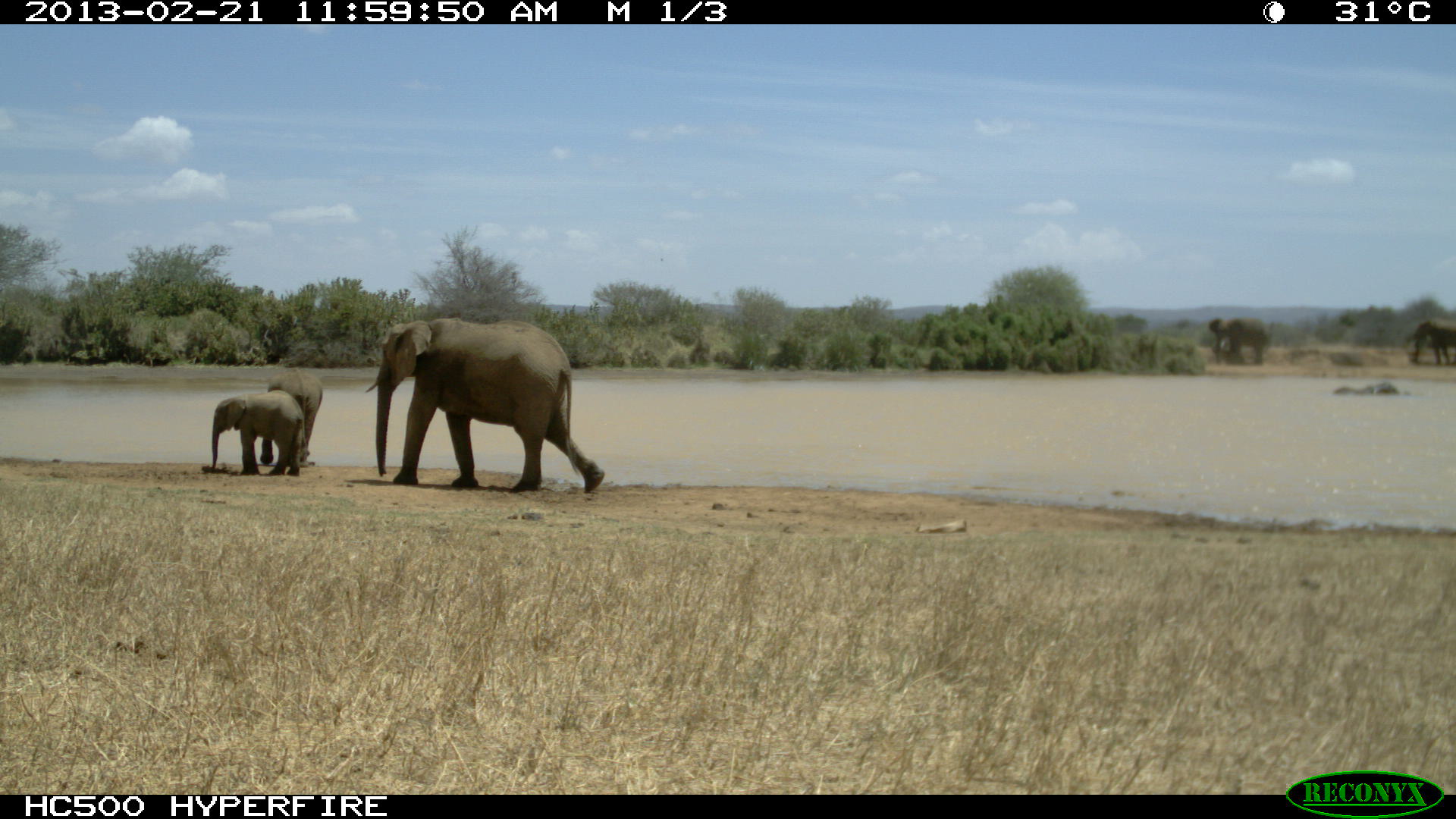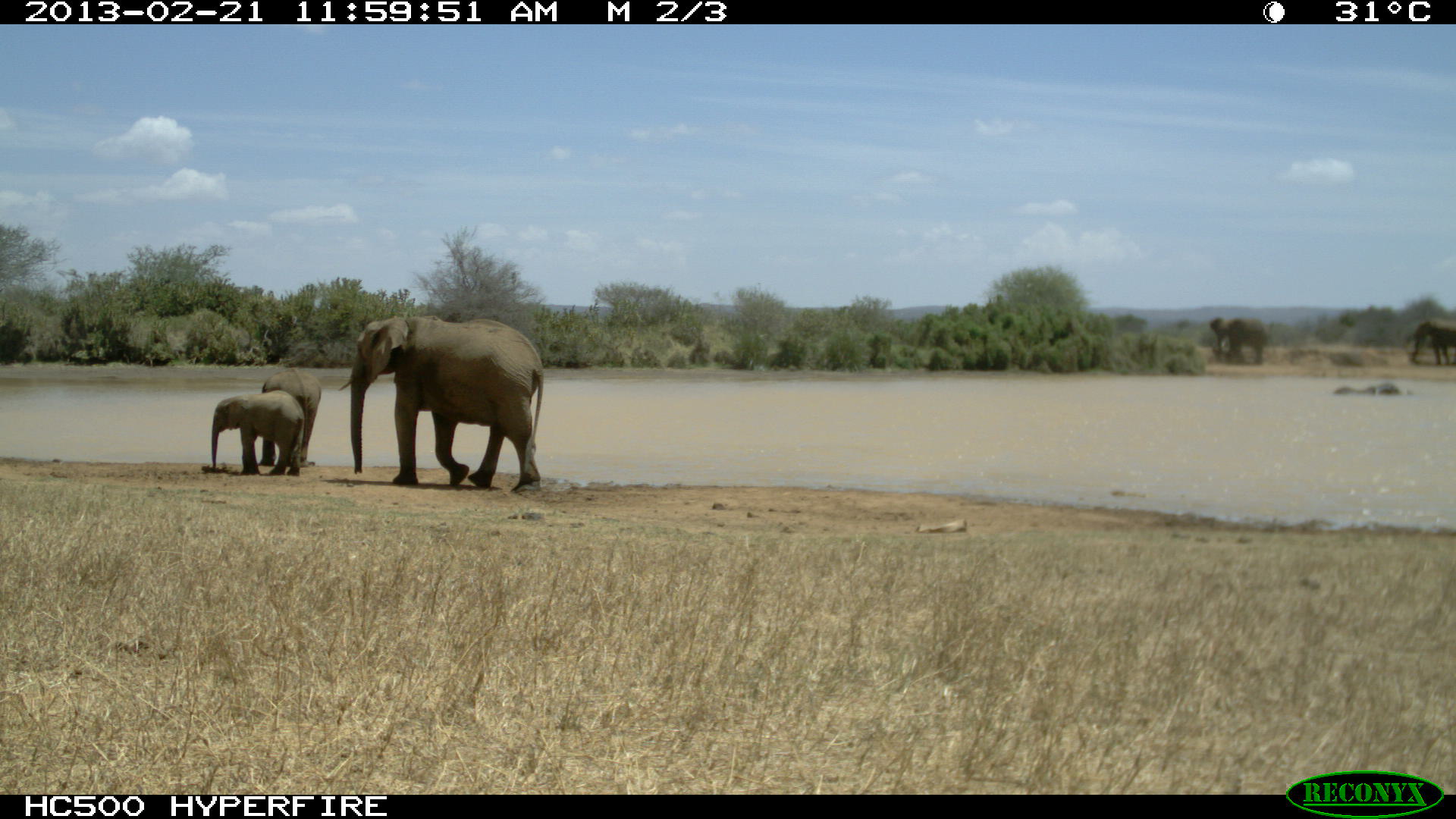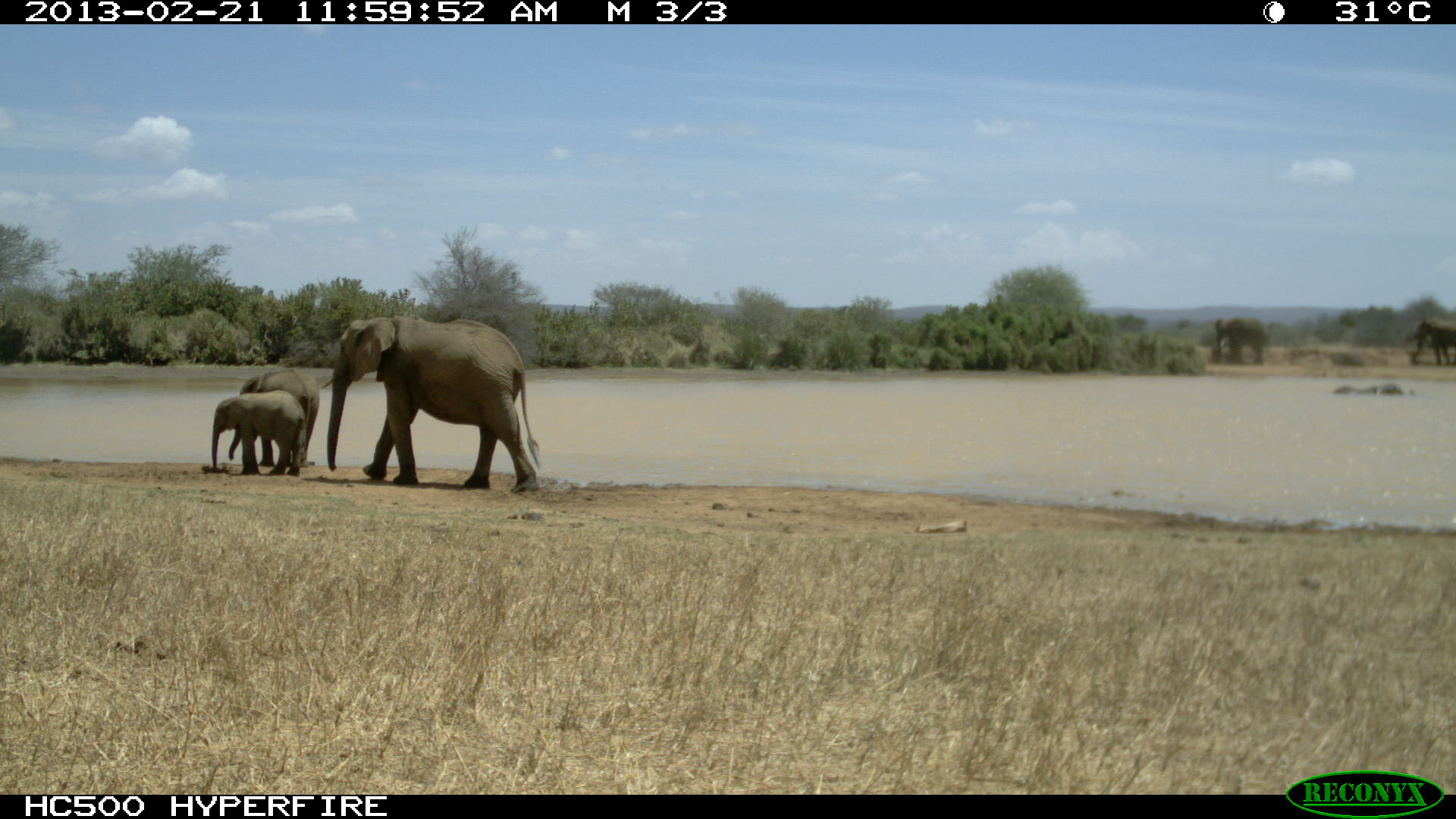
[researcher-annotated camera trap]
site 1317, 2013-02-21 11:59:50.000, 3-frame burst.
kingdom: Animalia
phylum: Chordata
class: Mammalia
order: Proboscidea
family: Elephantidae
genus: Loxodonta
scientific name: Loxodonta africana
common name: african bush elephant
Loxodonta africana (african bush elephant), count 3.